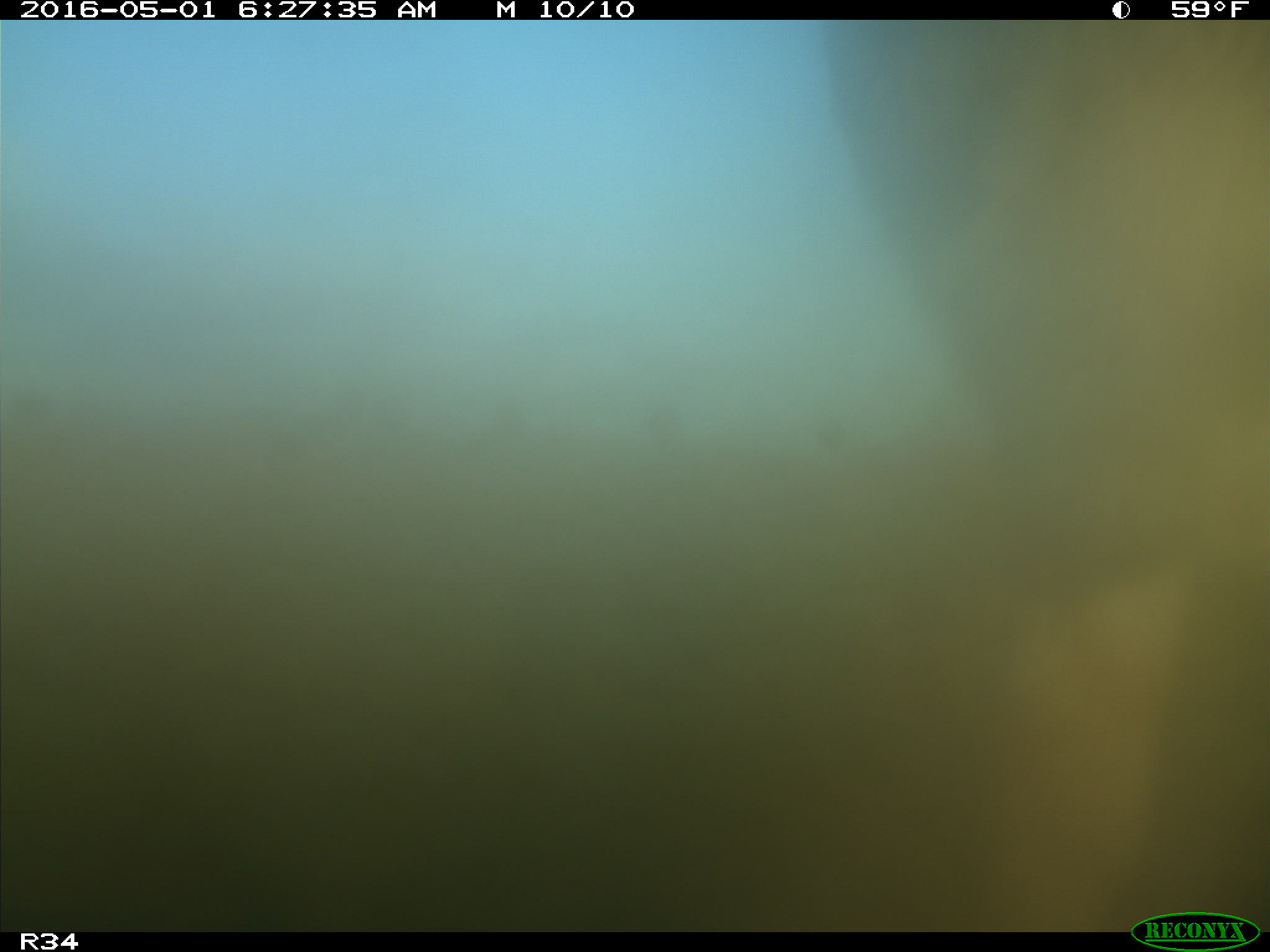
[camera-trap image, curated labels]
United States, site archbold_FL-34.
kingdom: Animalia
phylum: Chordata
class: Mammalia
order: Artiodactyla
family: Bovidae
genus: Bos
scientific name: Bos taurus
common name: domestic cow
Bos taurus (domestic cow).